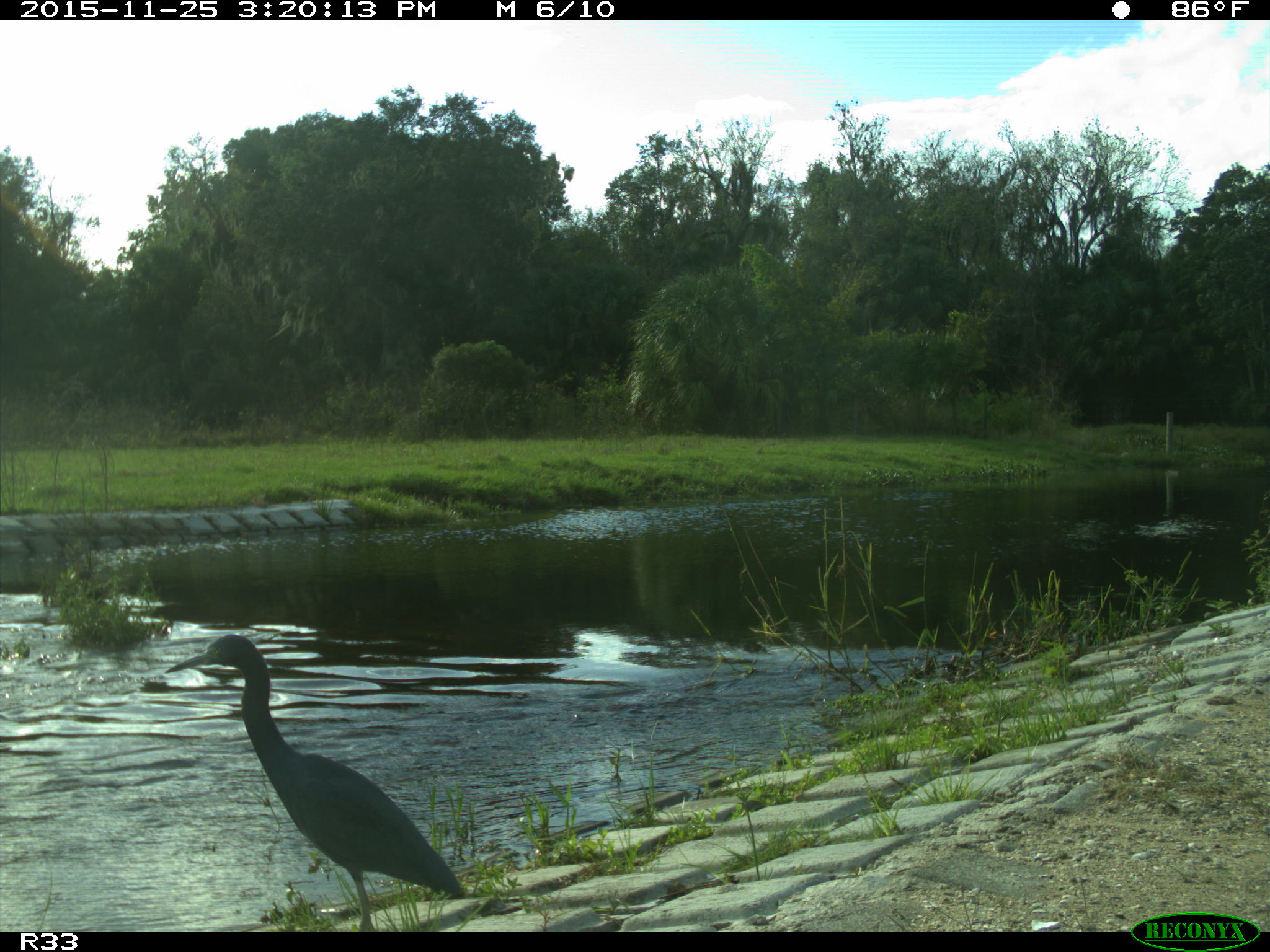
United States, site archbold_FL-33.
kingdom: Animalia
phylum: Chordata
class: Aves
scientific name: Aves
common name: birds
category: unidentified bird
Unidentified bird (birds) (Aves).